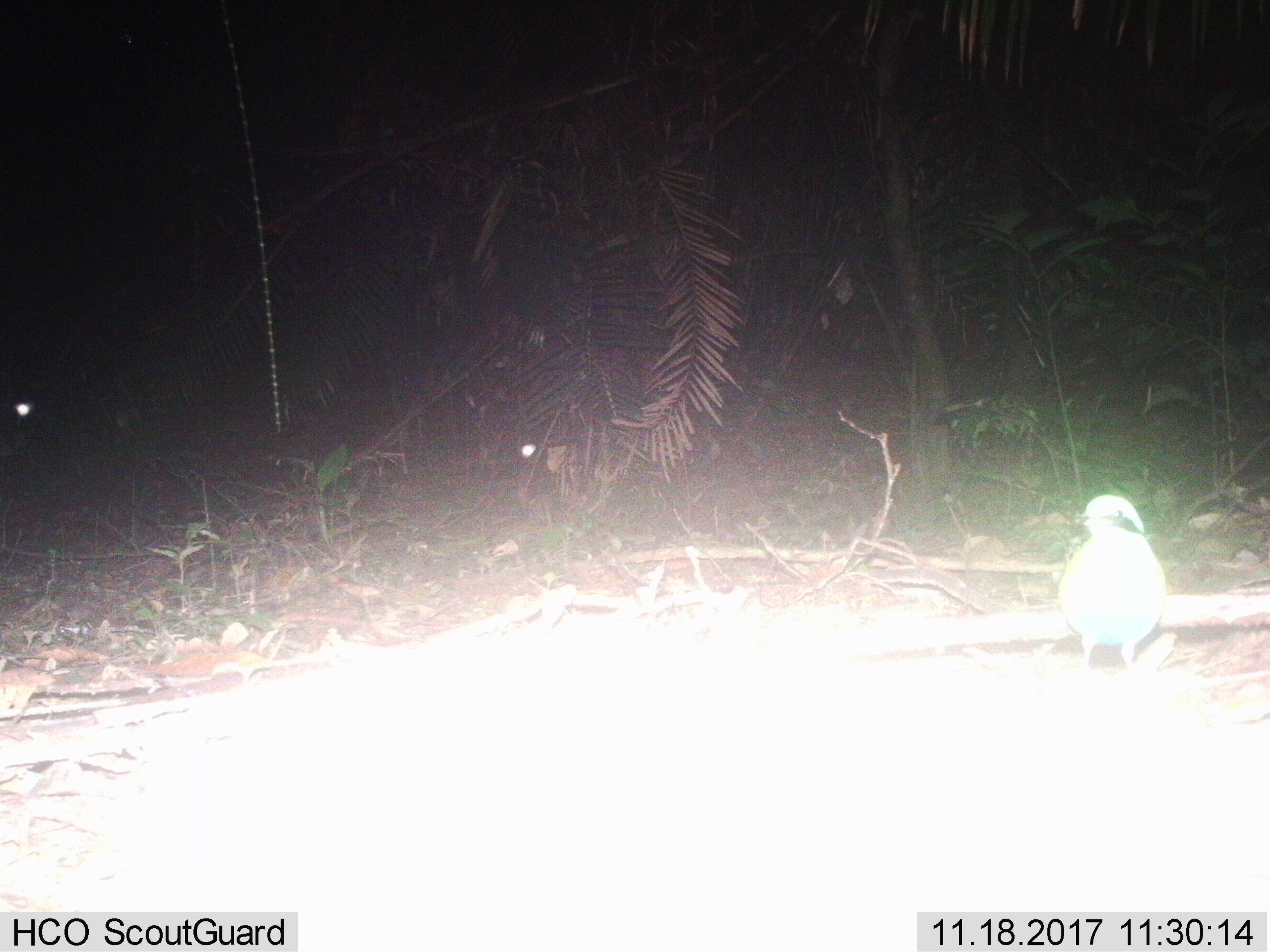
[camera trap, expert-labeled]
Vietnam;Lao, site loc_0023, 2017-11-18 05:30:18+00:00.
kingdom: Animalia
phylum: Chordata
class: Aves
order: Passeriformes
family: Pittidae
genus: Pitta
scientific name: Pitta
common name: typical pittas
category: unidentified pitta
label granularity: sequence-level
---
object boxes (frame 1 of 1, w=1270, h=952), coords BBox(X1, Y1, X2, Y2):
unidentified pitta: BBox(1057, 494, 1167, 673)